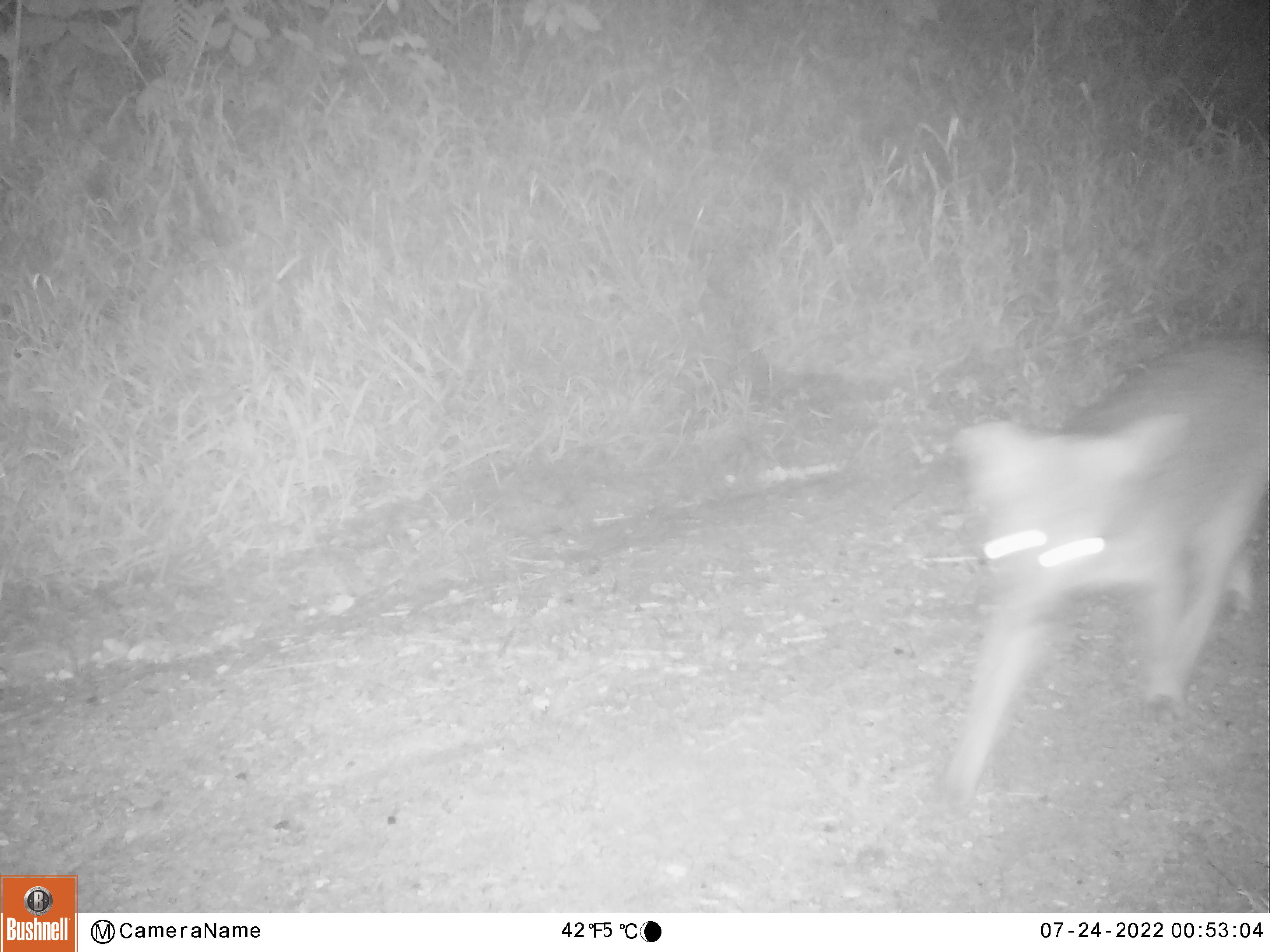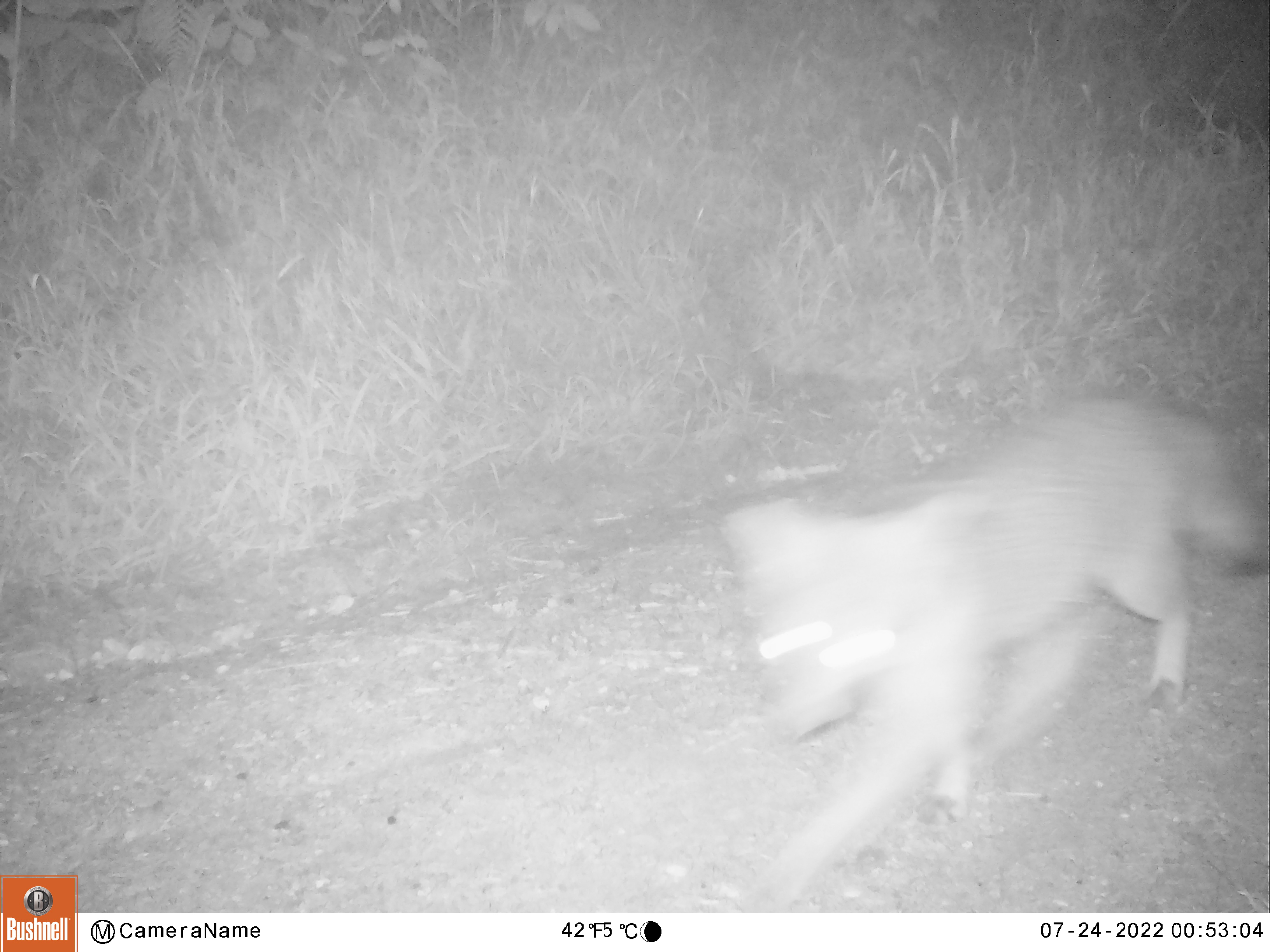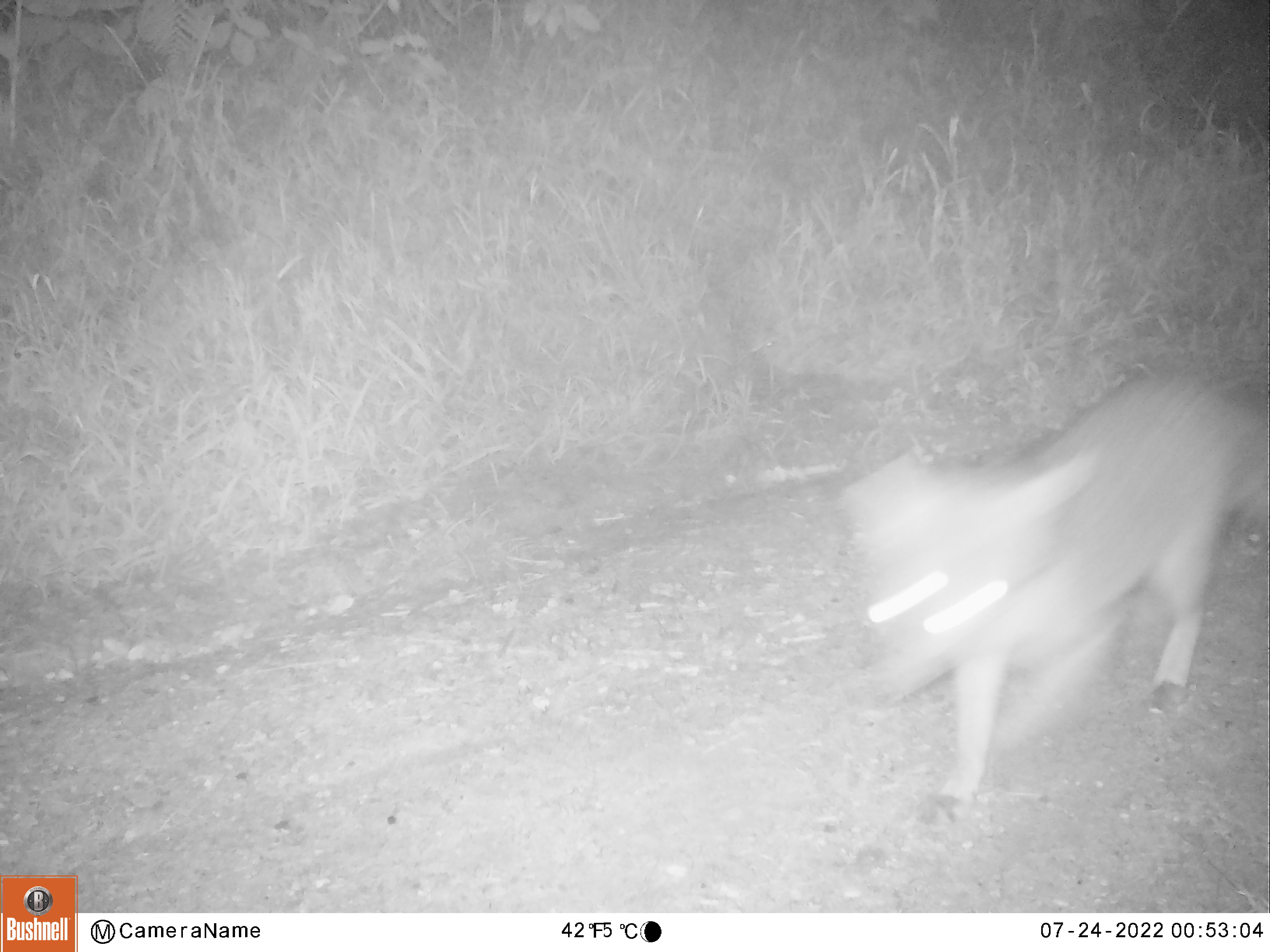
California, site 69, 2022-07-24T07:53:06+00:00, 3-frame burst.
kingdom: Animalia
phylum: Chordata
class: Mammalia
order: Carnivora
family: Canidae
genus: Urocyon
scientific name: Urocyon cinereoargenteus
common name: gray fox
Gray fox (Urocyon cinereoargenteus).